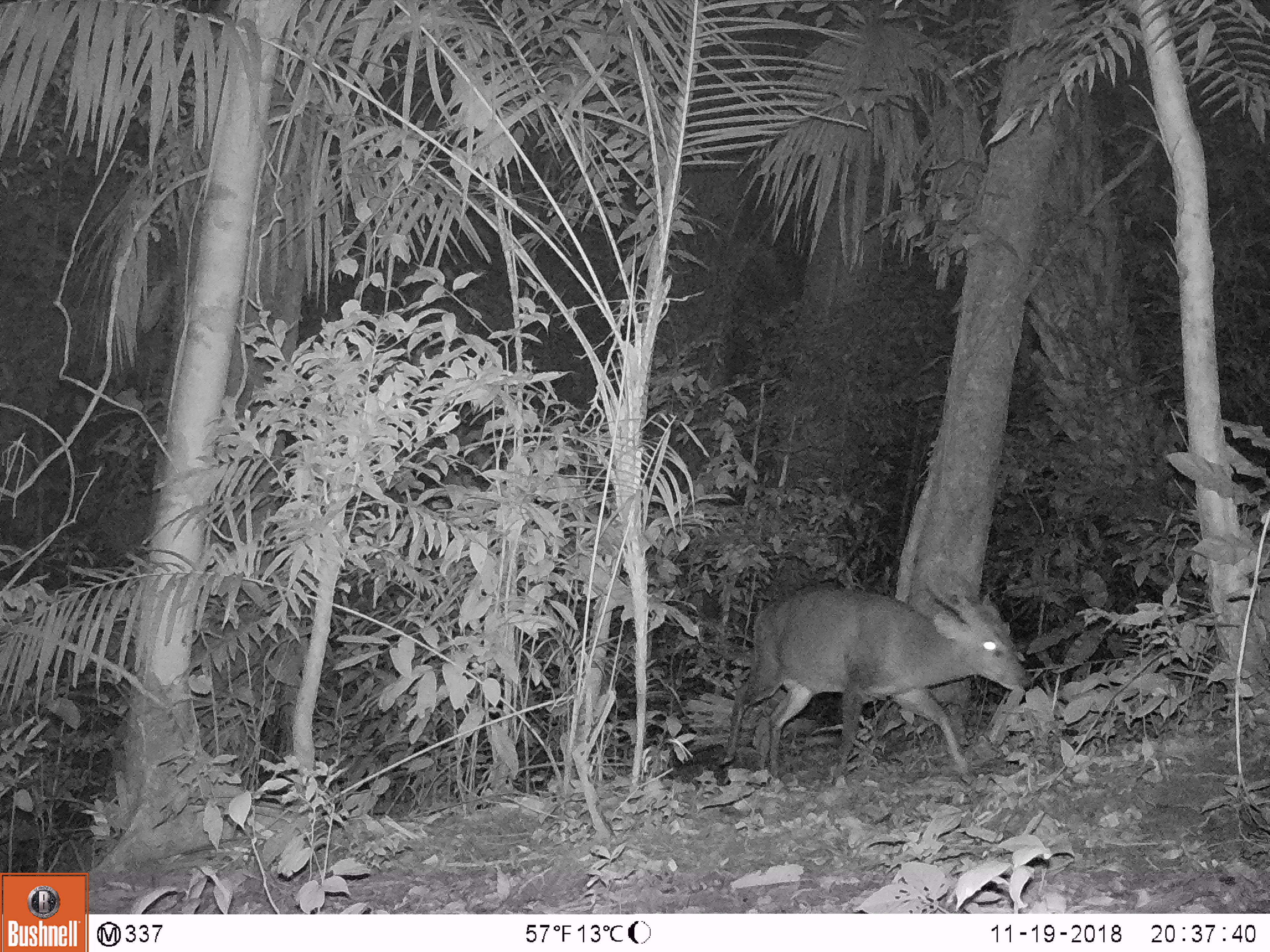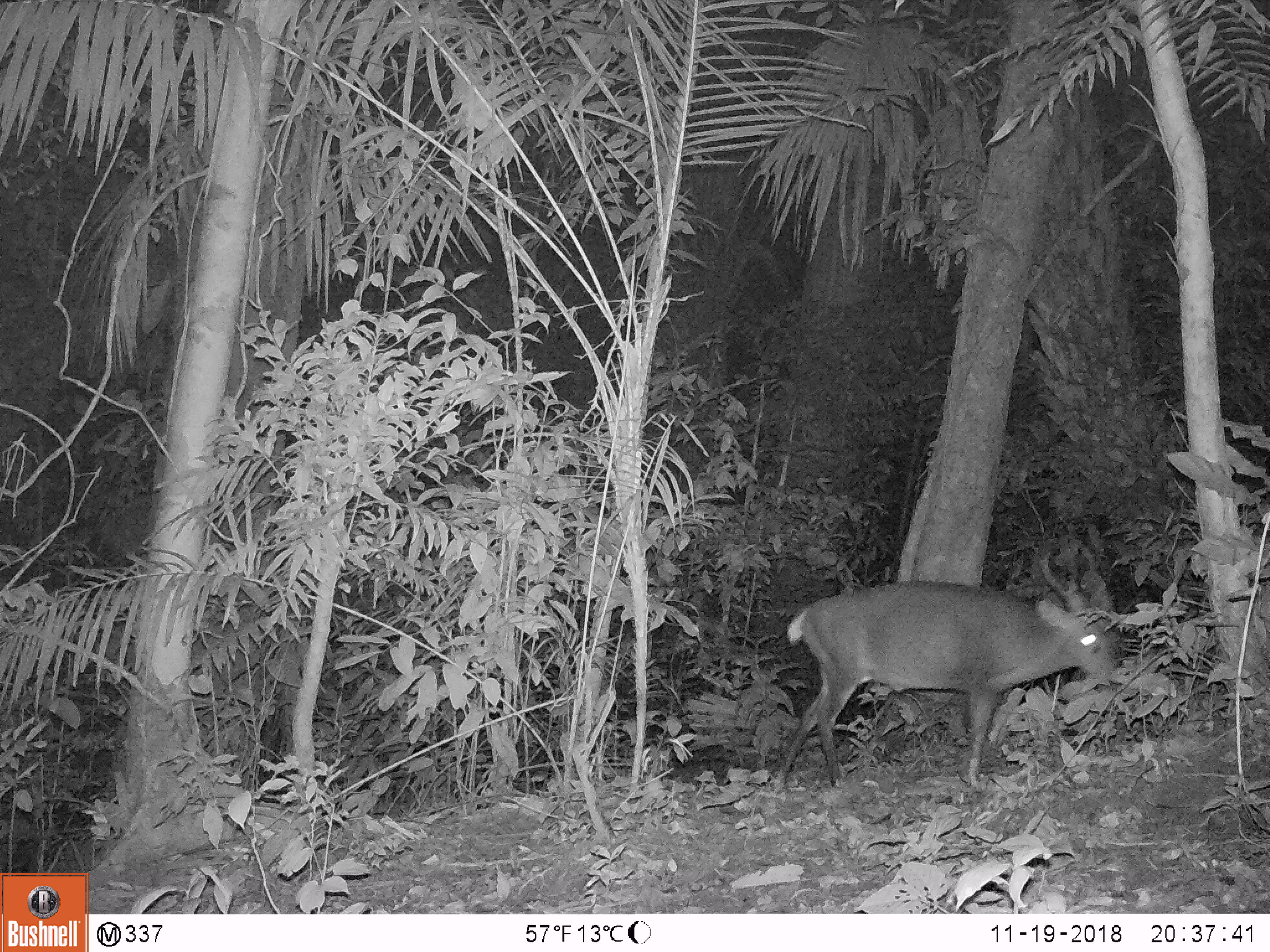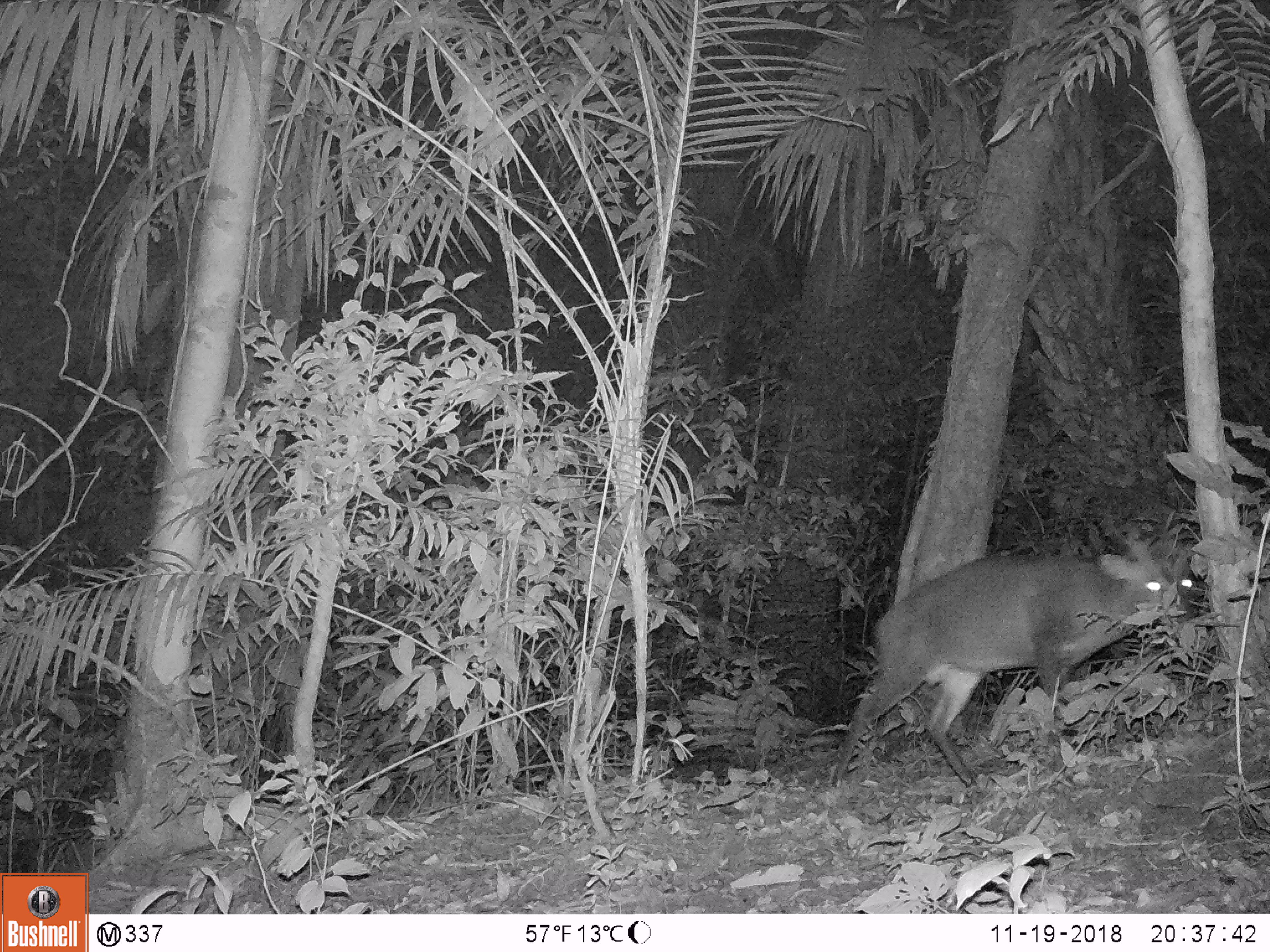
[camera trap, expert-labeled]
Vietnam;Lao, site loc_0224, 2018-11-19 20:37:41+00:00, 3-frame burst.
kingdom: Animalia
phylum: Chordata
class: Mammalia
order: Artiodactyla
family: Cervidae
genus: Muntiacus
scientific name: Muntiacus vuquangensis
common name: large-antlered muntjac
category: large antlered muntjac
Large antlered muntjac (large-antlered muntjac) (Muntiacus vuquangensis). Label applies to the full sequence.